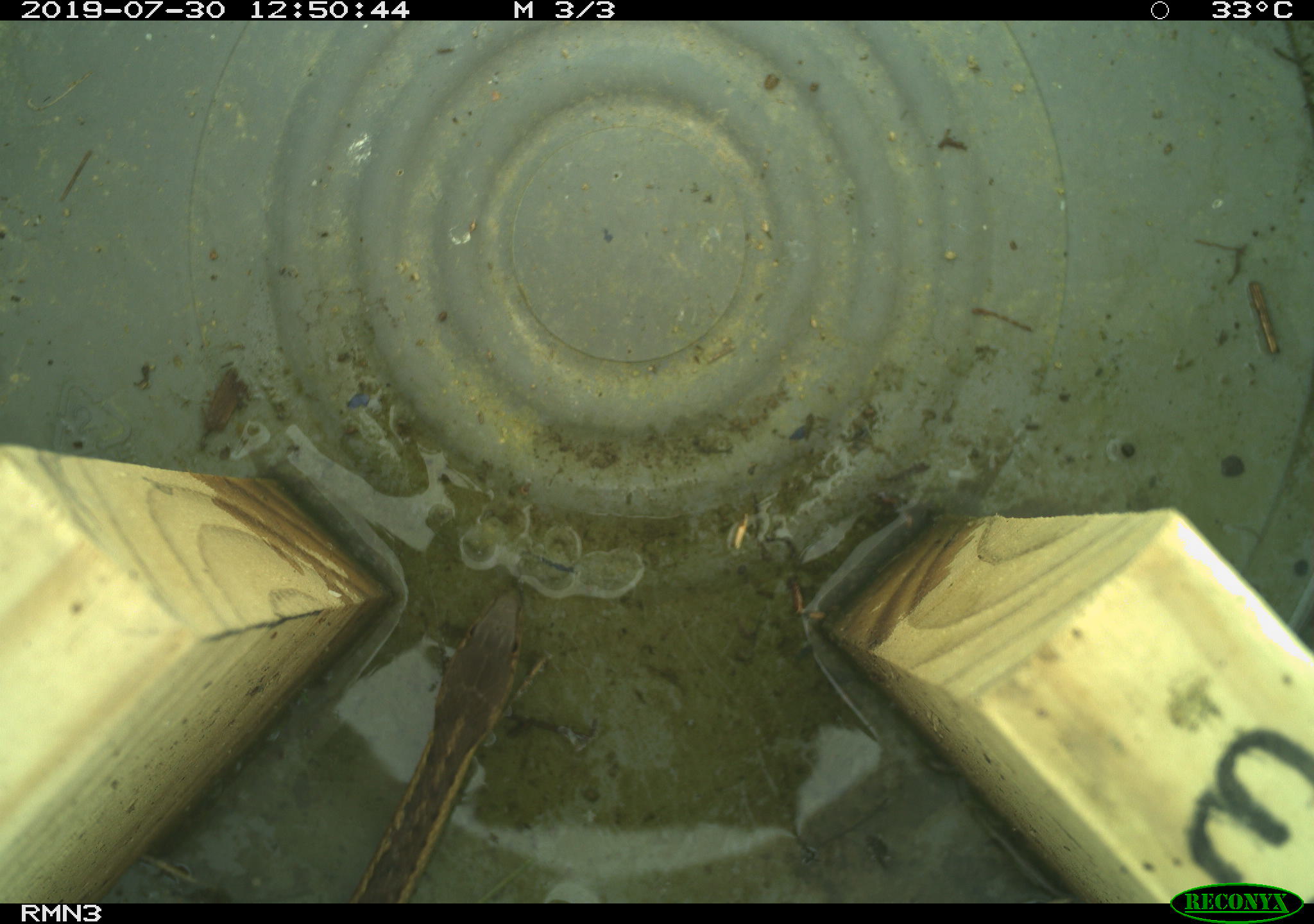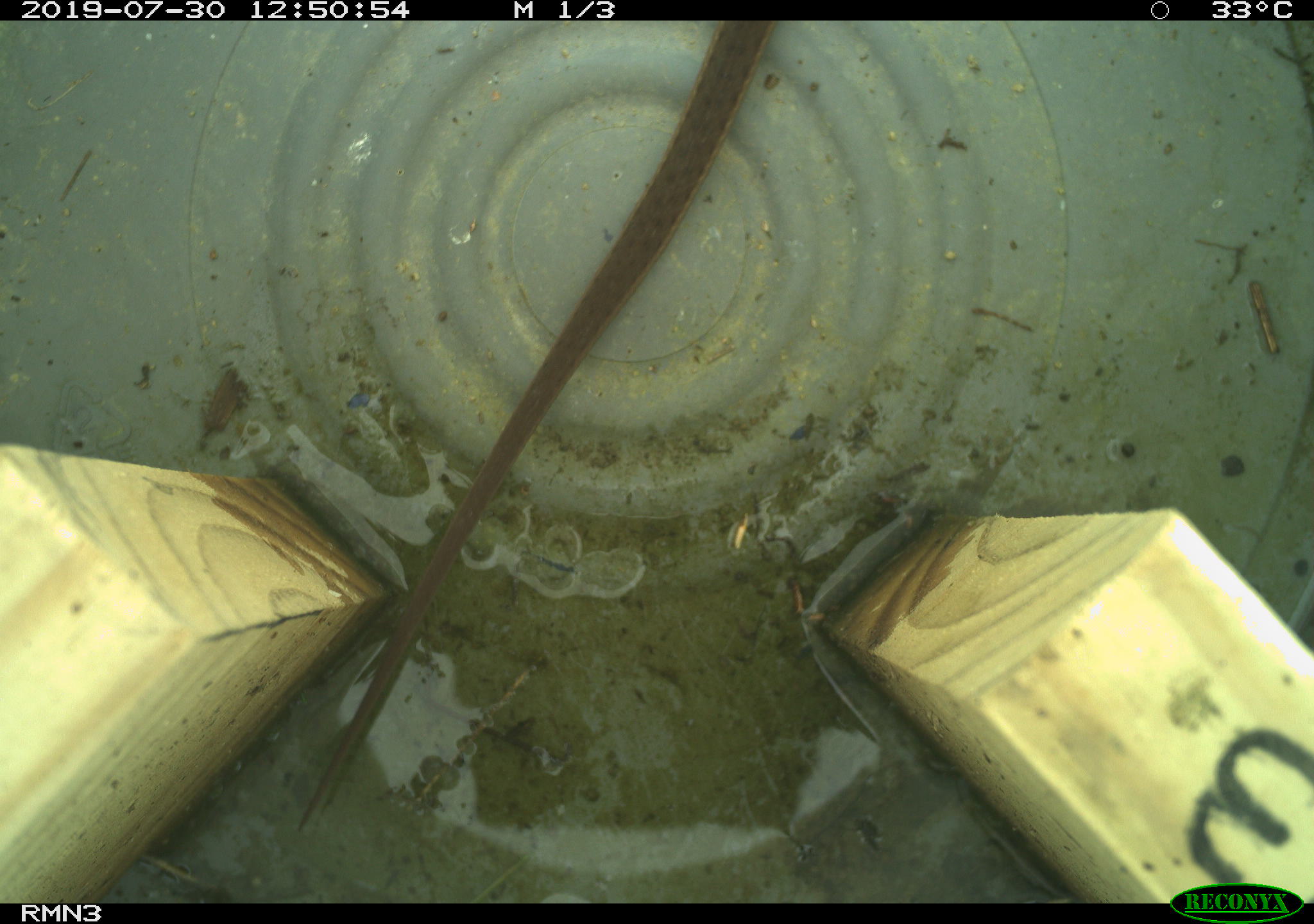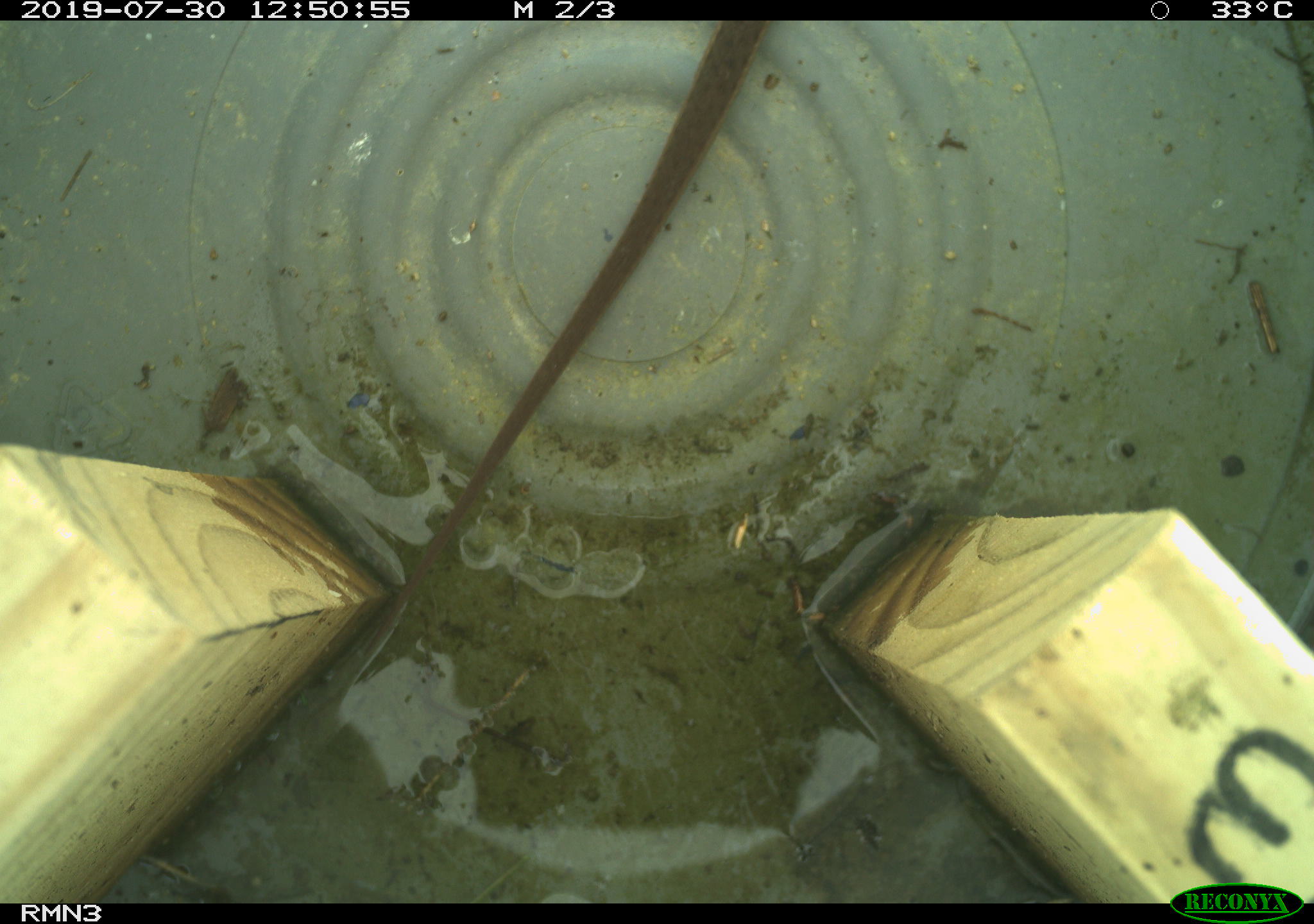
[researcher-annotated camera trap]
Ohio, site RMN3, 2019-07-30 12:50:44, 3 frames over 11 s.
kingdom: Animalia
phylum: Chordata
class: Reptilia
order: Squamata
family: Colubridae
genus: Thamnophis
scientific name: Thamnophis sirtalis sirtalis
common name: eastern gartersnake